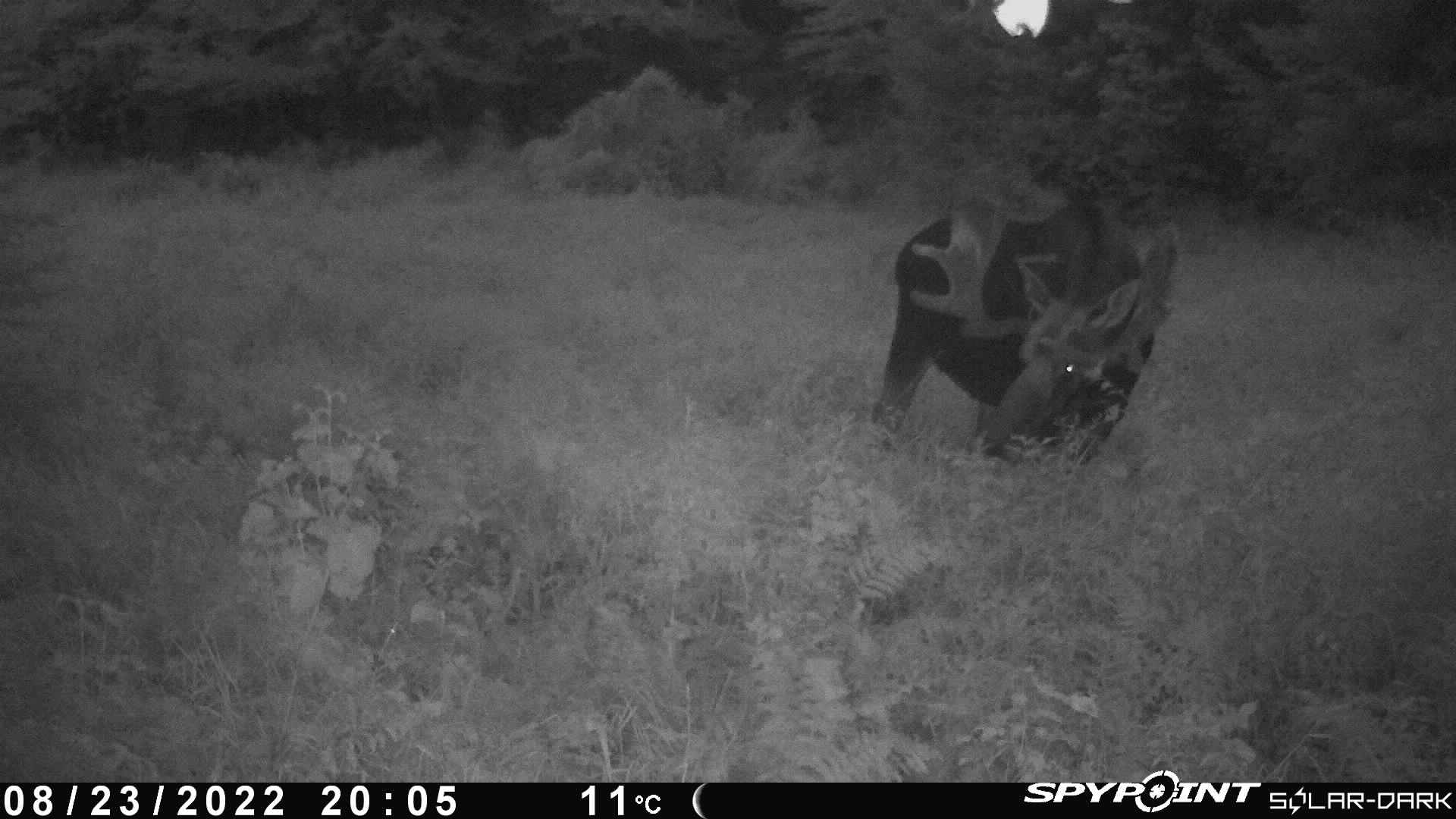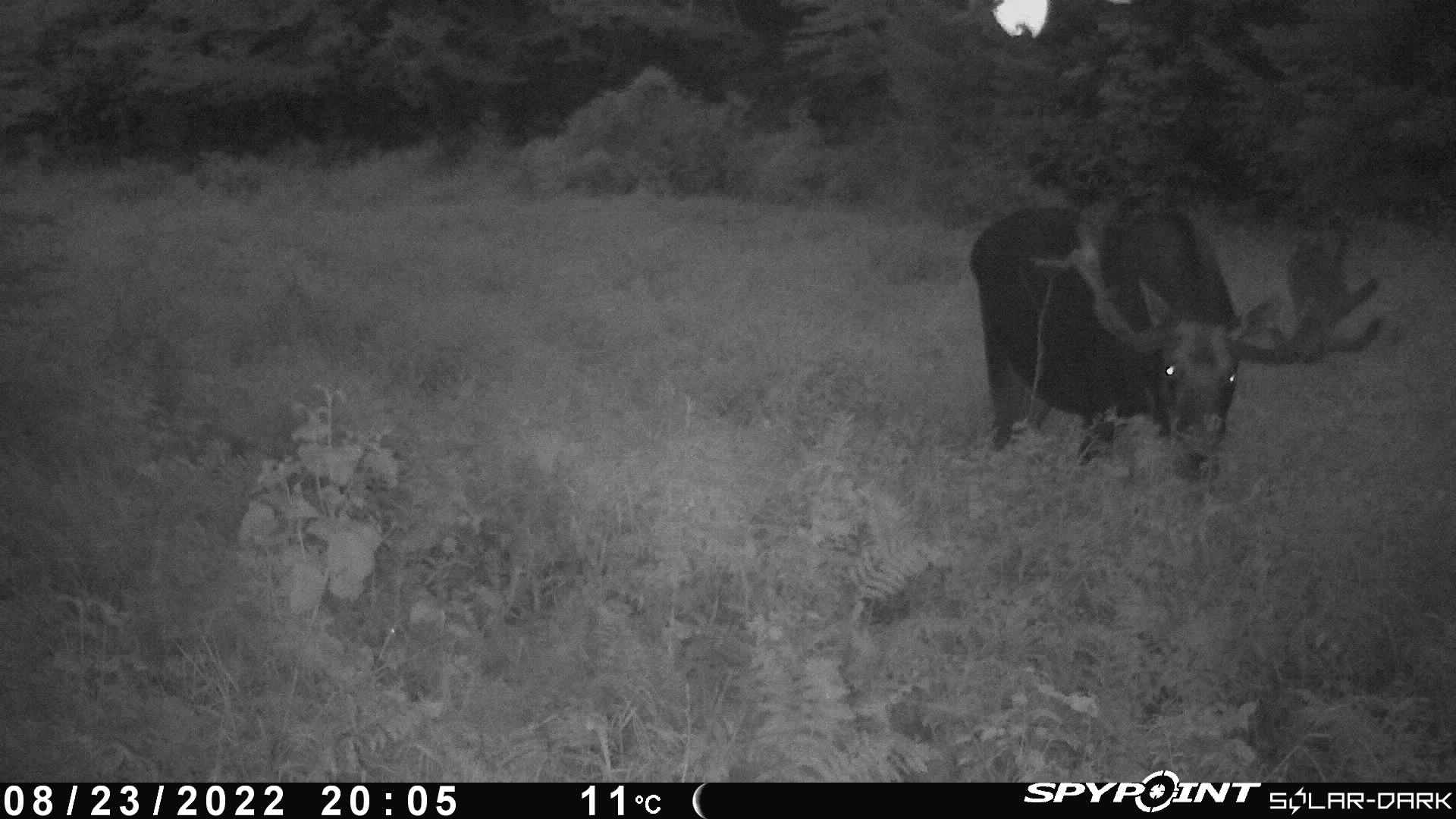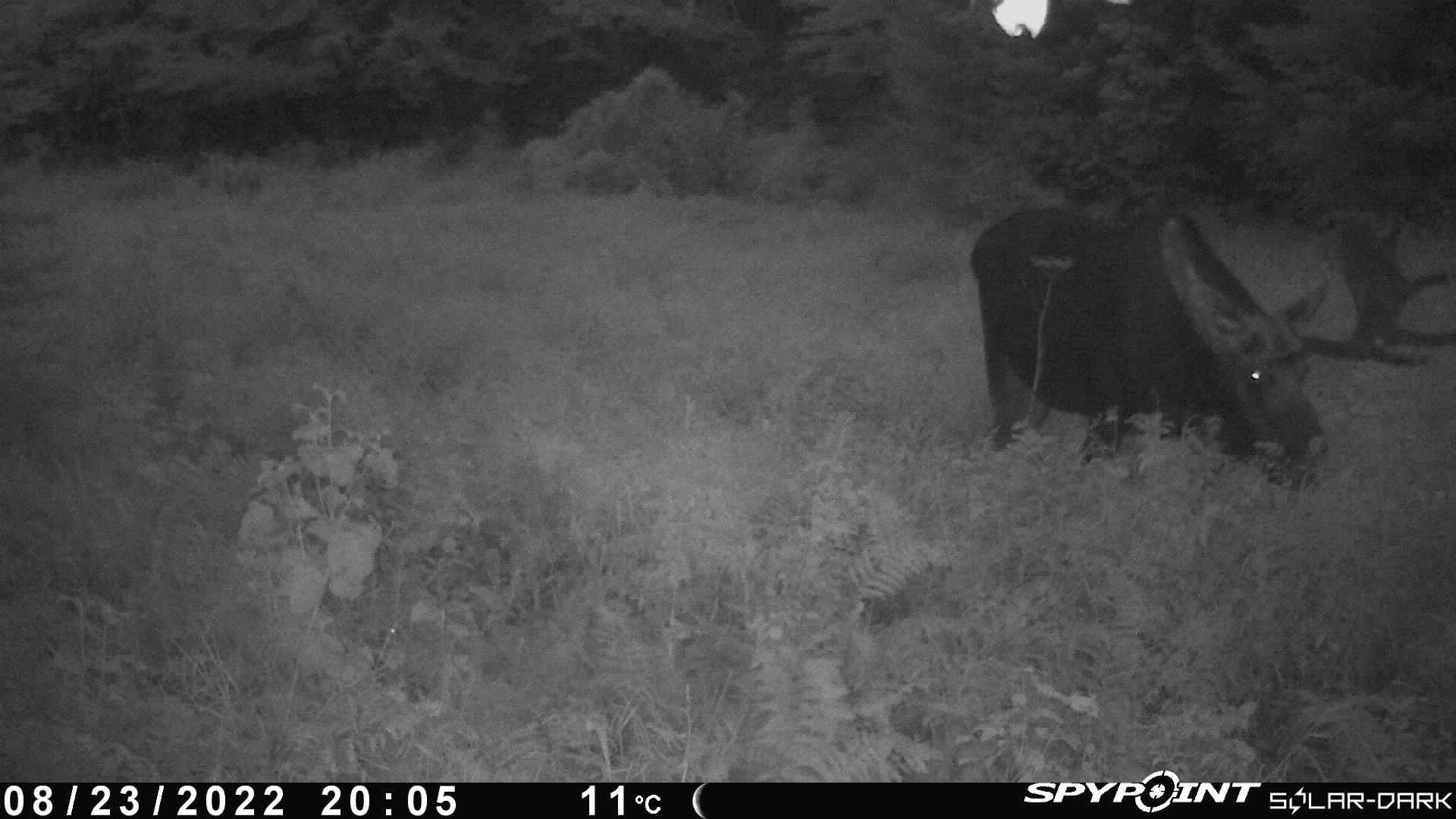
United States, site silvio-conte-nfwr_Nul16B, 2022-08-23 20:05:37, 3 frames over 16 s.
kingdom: Animalia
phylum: Chordata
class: Mammalia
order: Artiodactyla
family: Cervidae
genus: Alces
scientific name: Alces alces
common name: moose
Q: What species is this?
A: Moose (Alces alces).